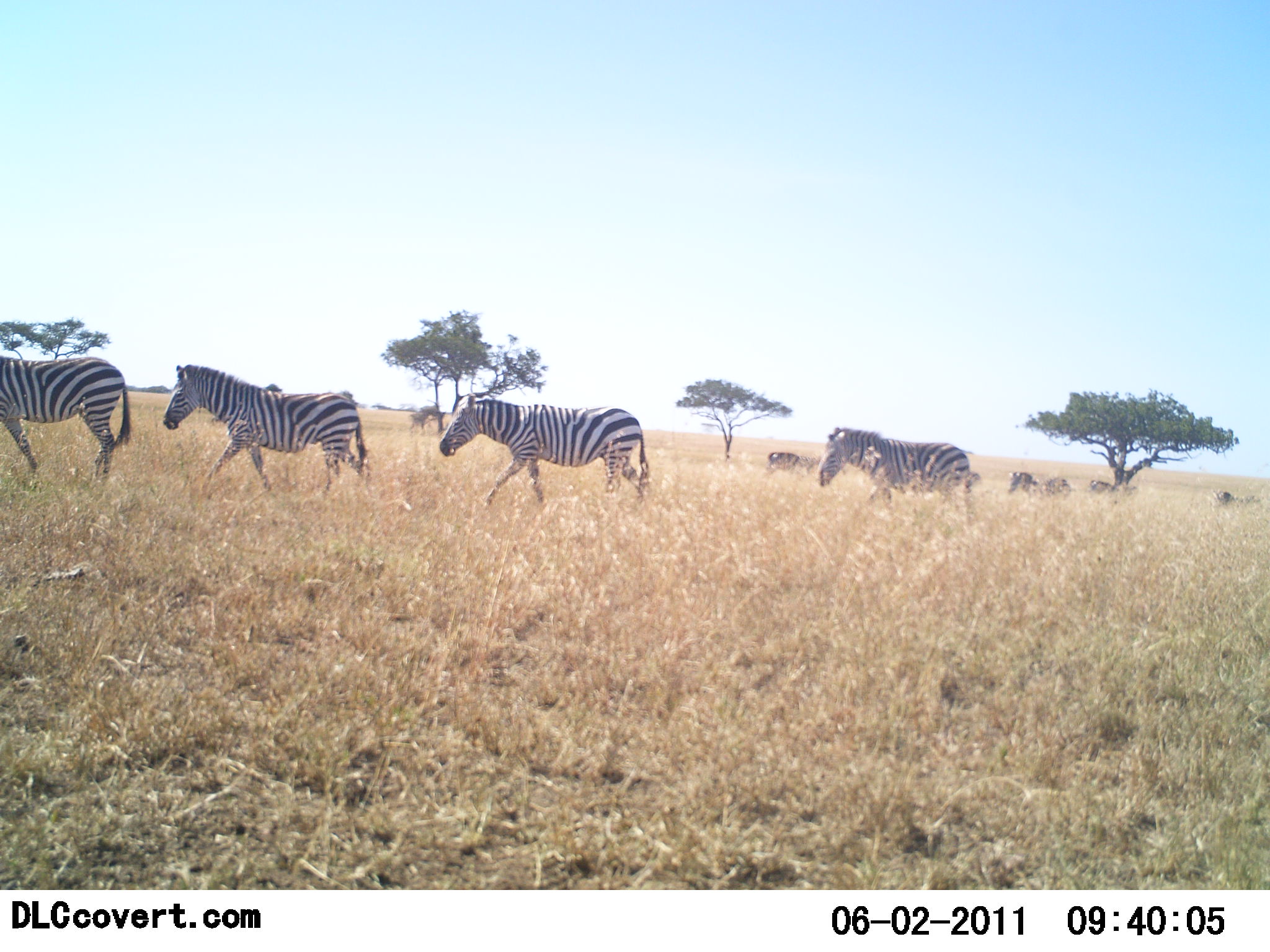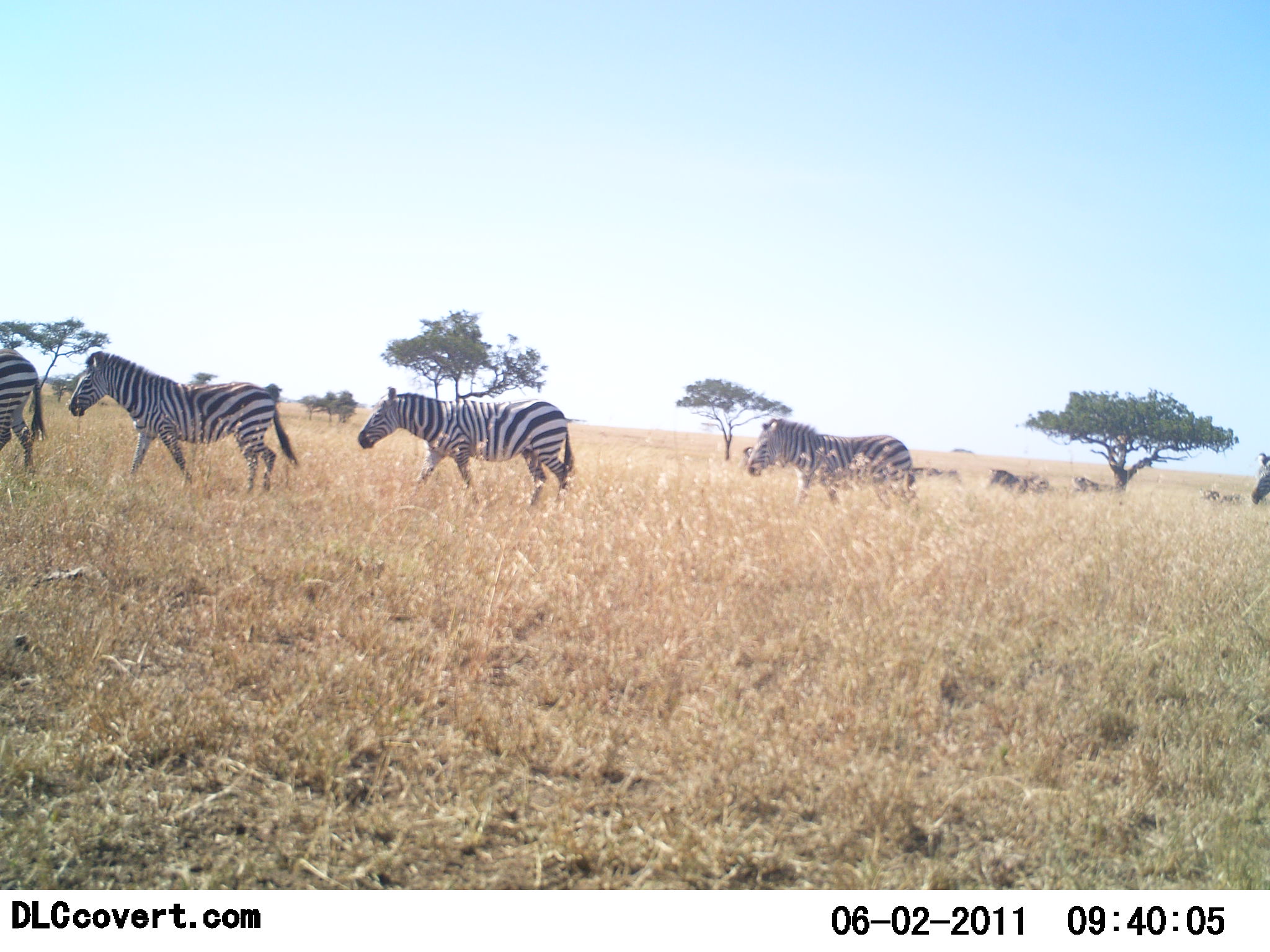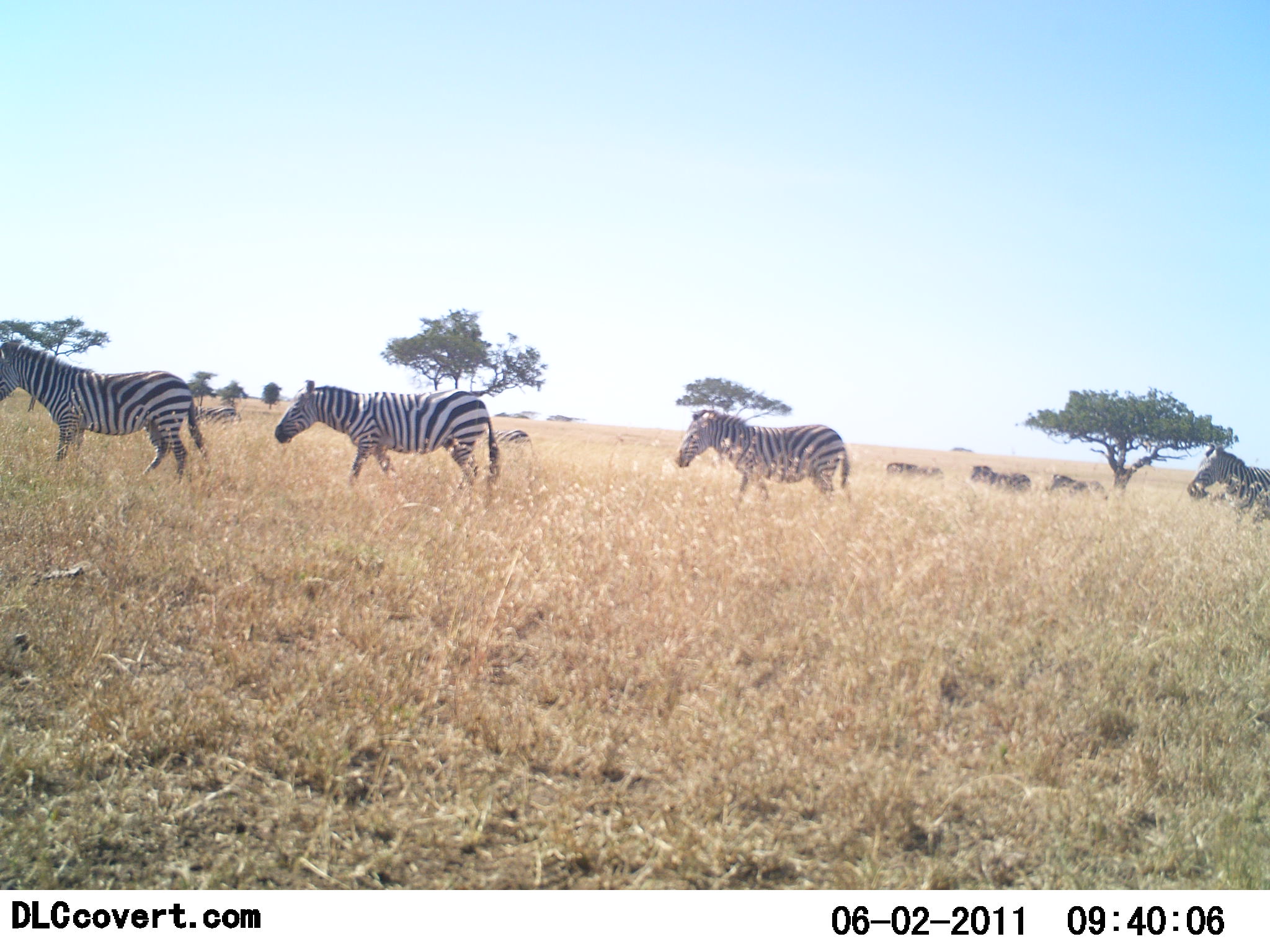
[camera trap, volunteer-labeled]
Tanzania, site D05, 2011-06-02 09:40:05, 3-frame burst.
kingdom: Animalia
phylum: Chordata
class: Mammalia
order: Perissodactyla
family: Equidae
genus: Equus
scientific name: Equus quagga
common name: plains zebra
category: zebra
Zebra (plains zebra) (Equus quagga), count 10. Behavior (volunteer vote fractions): standing 8%, resting 0%, moving 100%, interacting 0%. Young present (vote fraction): 0%. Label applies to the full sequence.